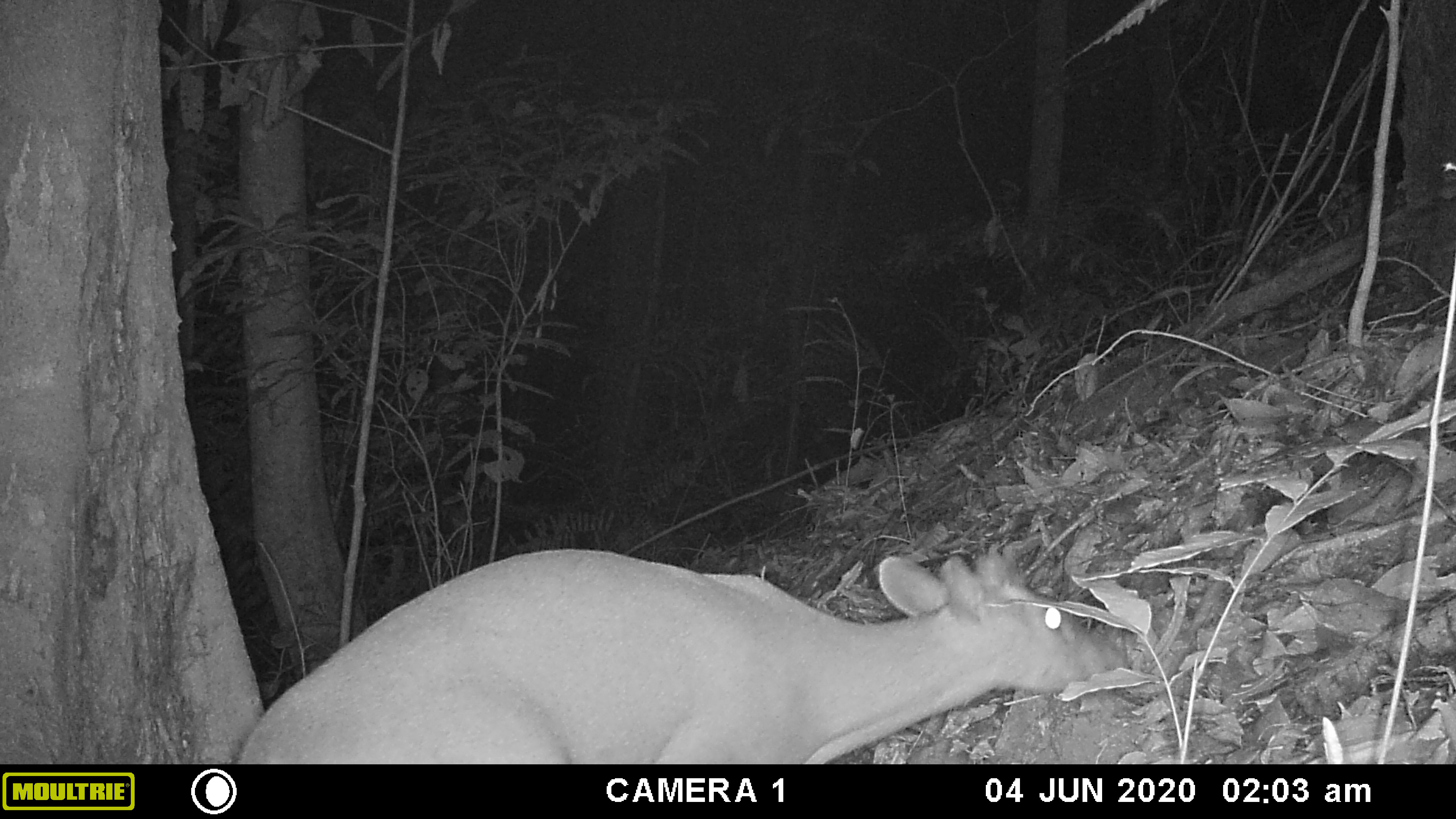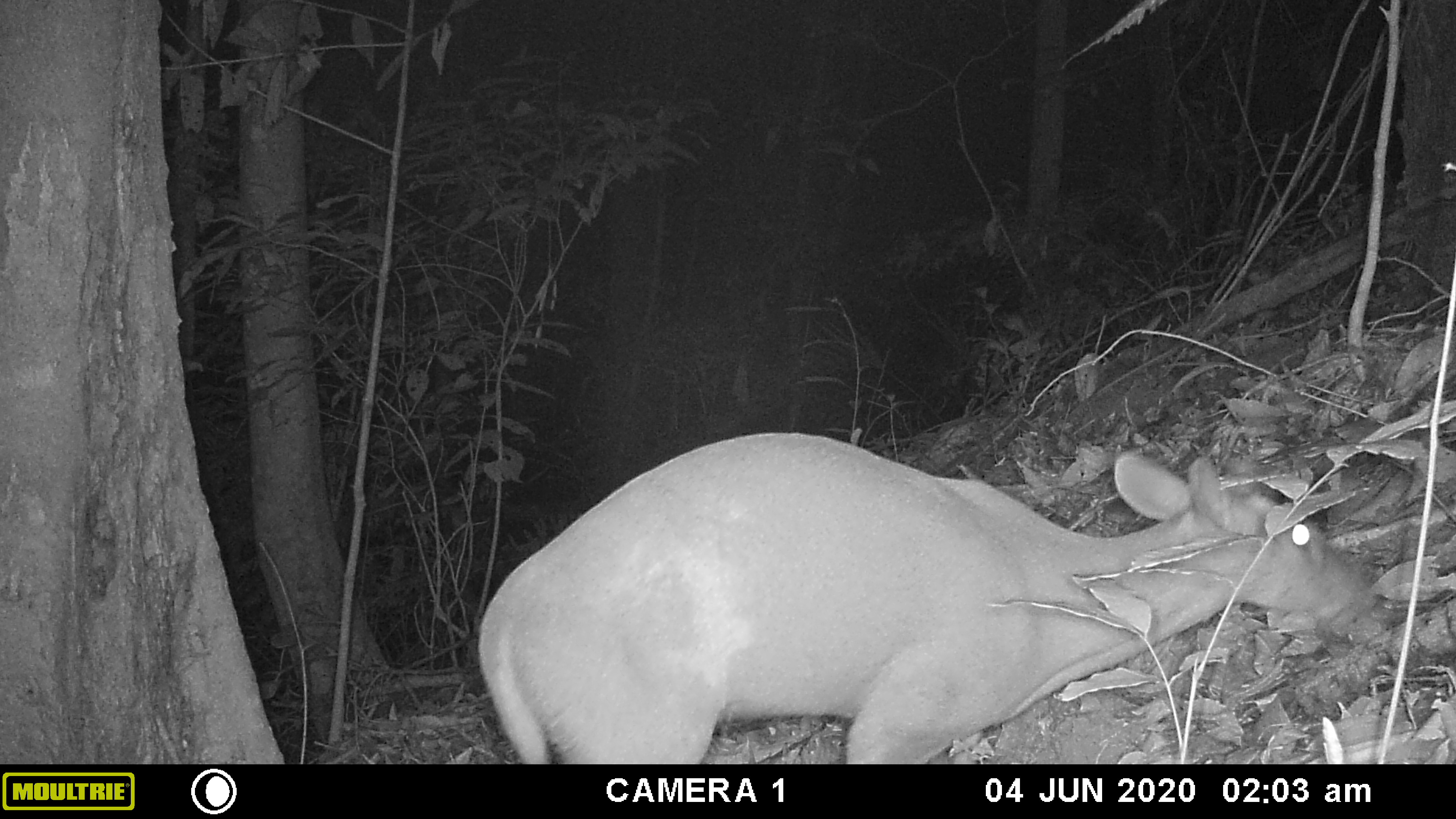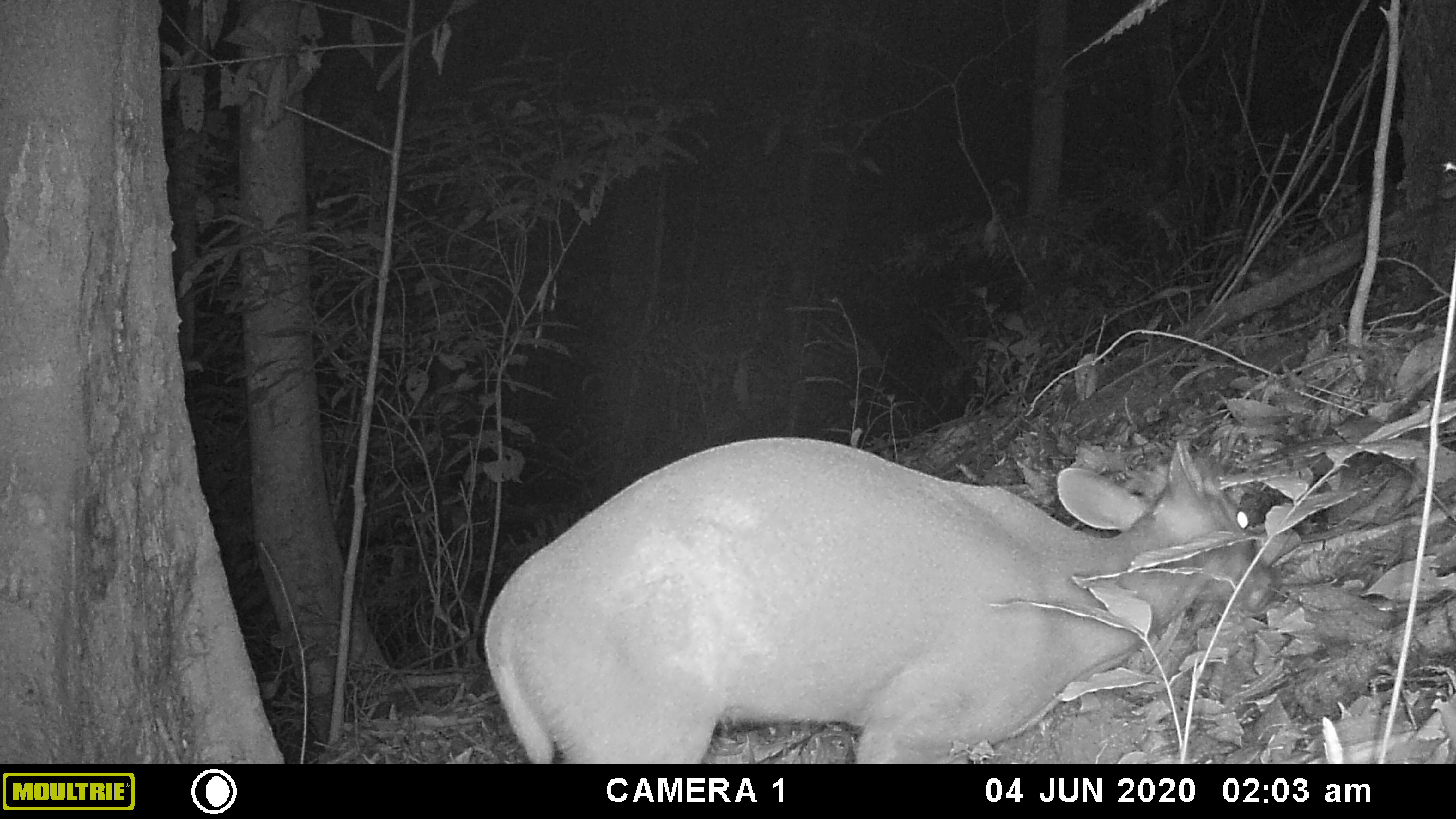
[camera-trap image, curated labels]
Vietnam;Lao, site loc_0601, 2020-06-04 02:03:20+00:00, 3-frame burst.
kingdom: Animalia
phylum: Chordata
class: Mammalia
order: Artiodactyla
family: Cervidae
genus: Muntiacus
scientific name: Muntiacus rooseveltorum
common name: roosevelt's muntjac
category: roosevelts muntjac group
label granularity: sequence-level